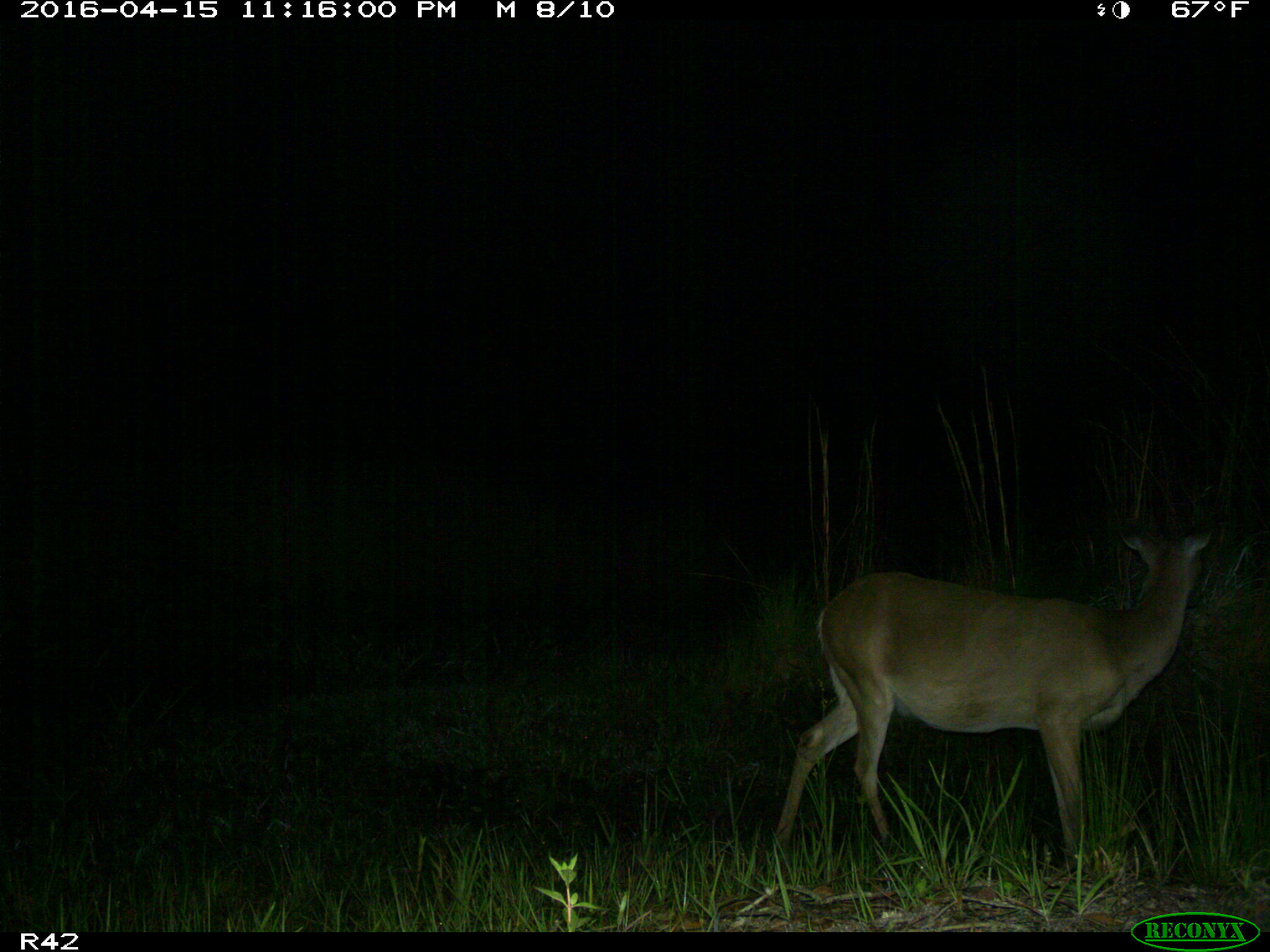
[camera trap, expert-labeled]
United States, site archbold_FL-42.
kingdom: Animalia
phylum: Chordata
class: Mammalia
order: Artiodactyla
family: Cervidae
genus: Odocoileus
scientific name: Odocoileus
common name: deer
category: unidentified deer